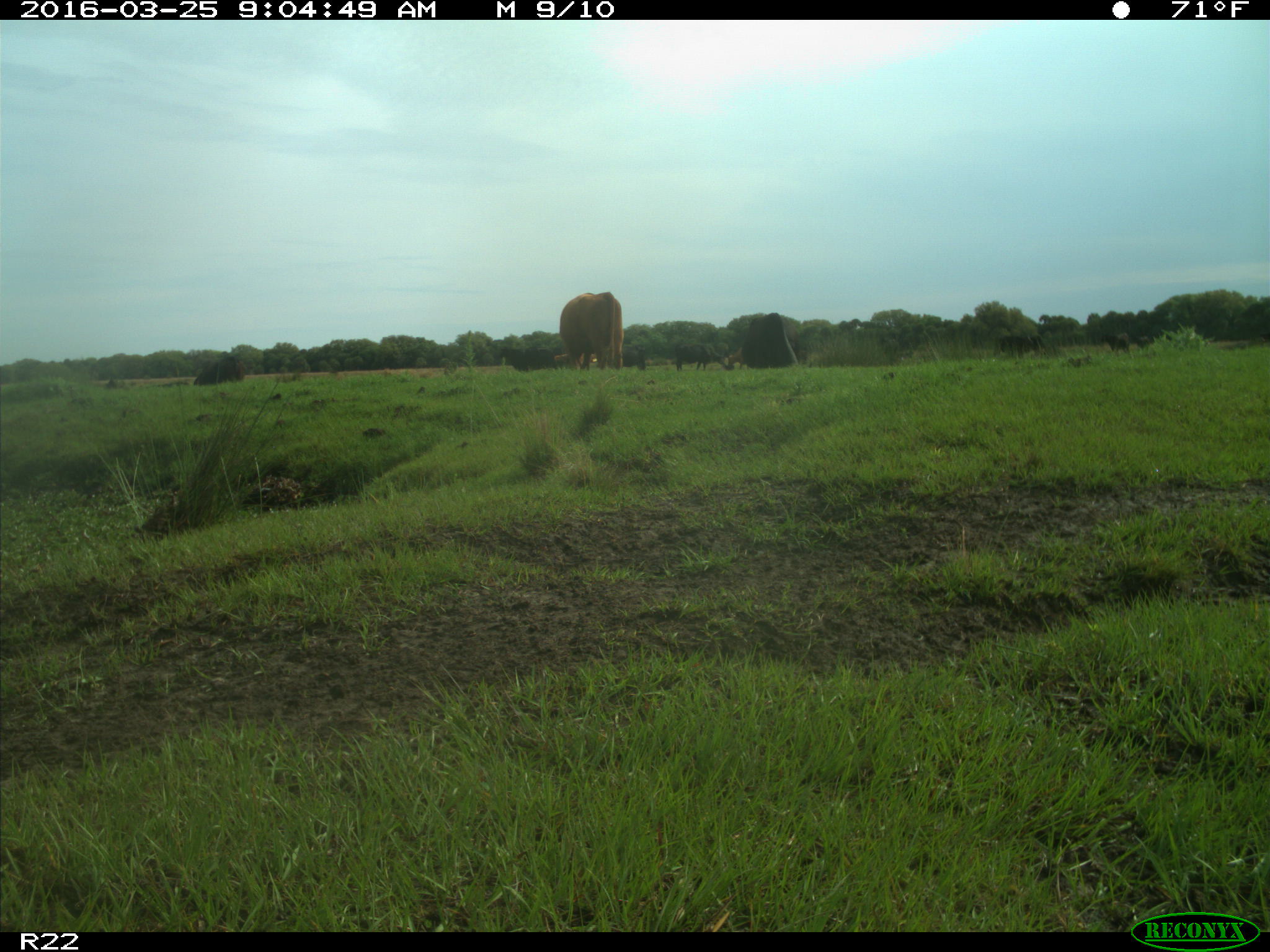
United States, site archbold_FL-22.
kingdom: Animalia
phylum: Chordata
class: Mammalia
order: Artiodactyla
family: Bovidae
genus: Bos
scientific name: Bos taurus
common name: domestic cow